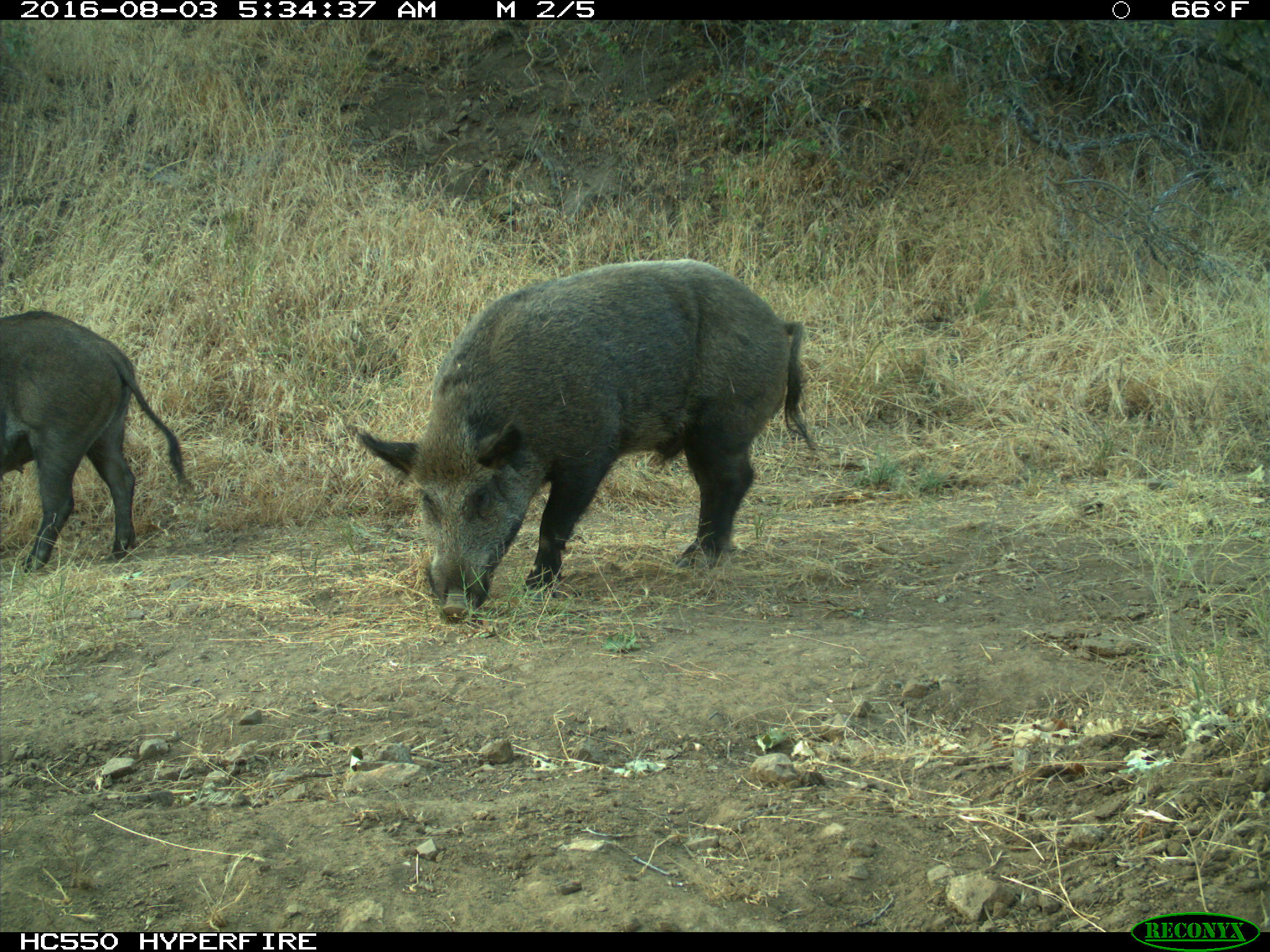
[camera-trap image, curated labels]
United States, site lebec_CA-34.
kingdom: Animalia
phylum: Chordata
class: Mammalia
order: Artiodactyla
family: Suidae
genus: Sus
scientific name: Sus scrofa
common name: wild boar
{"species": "Sus scrofa (wild boar)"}